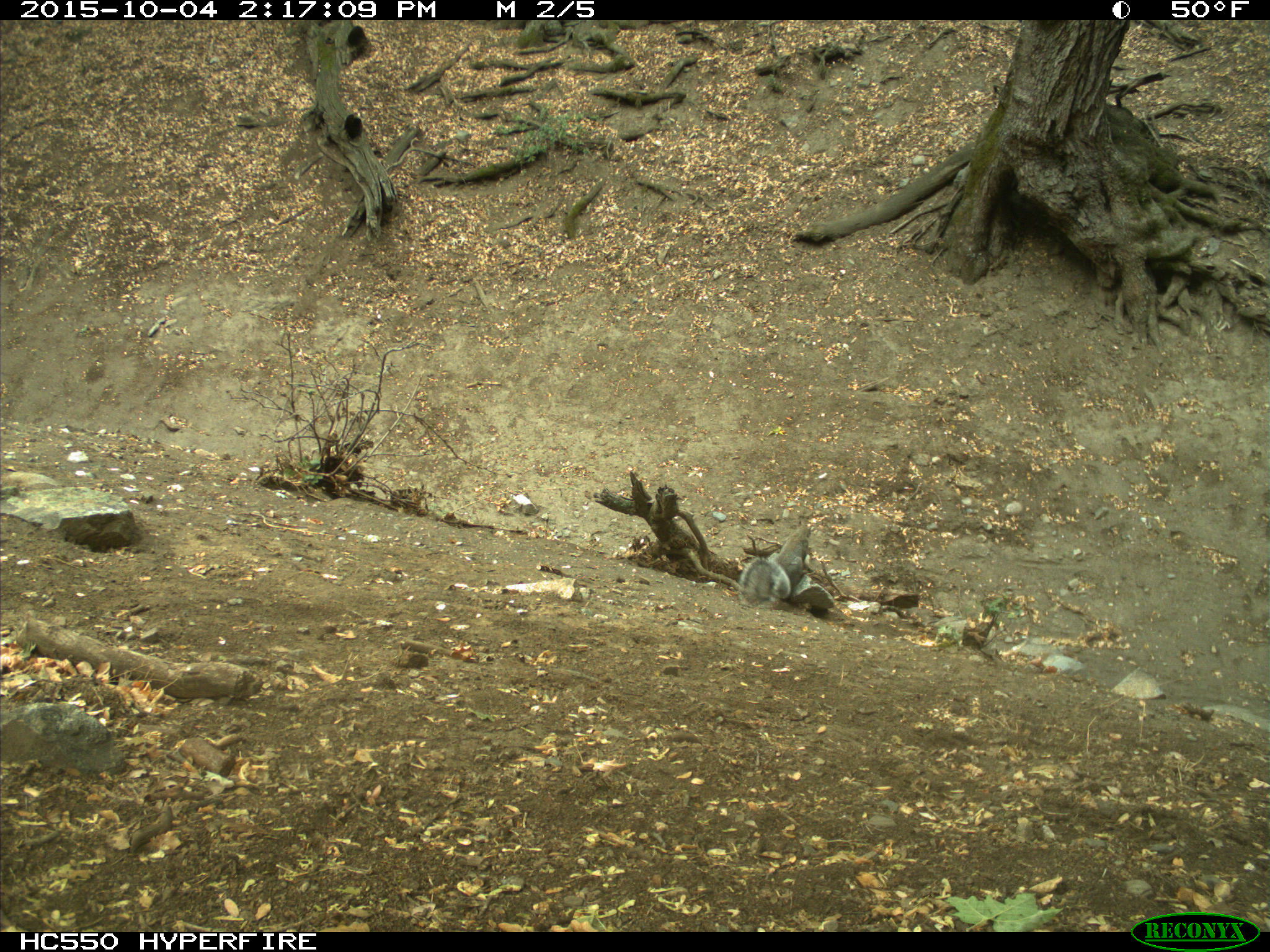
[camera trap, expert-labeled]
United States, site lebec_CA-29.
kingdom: Animalia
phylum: Chordata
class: Mammalia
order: Rodentia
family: Sciuridae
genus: Sciurus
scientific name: Sciurus carolinensis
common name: eastern gray squirrel